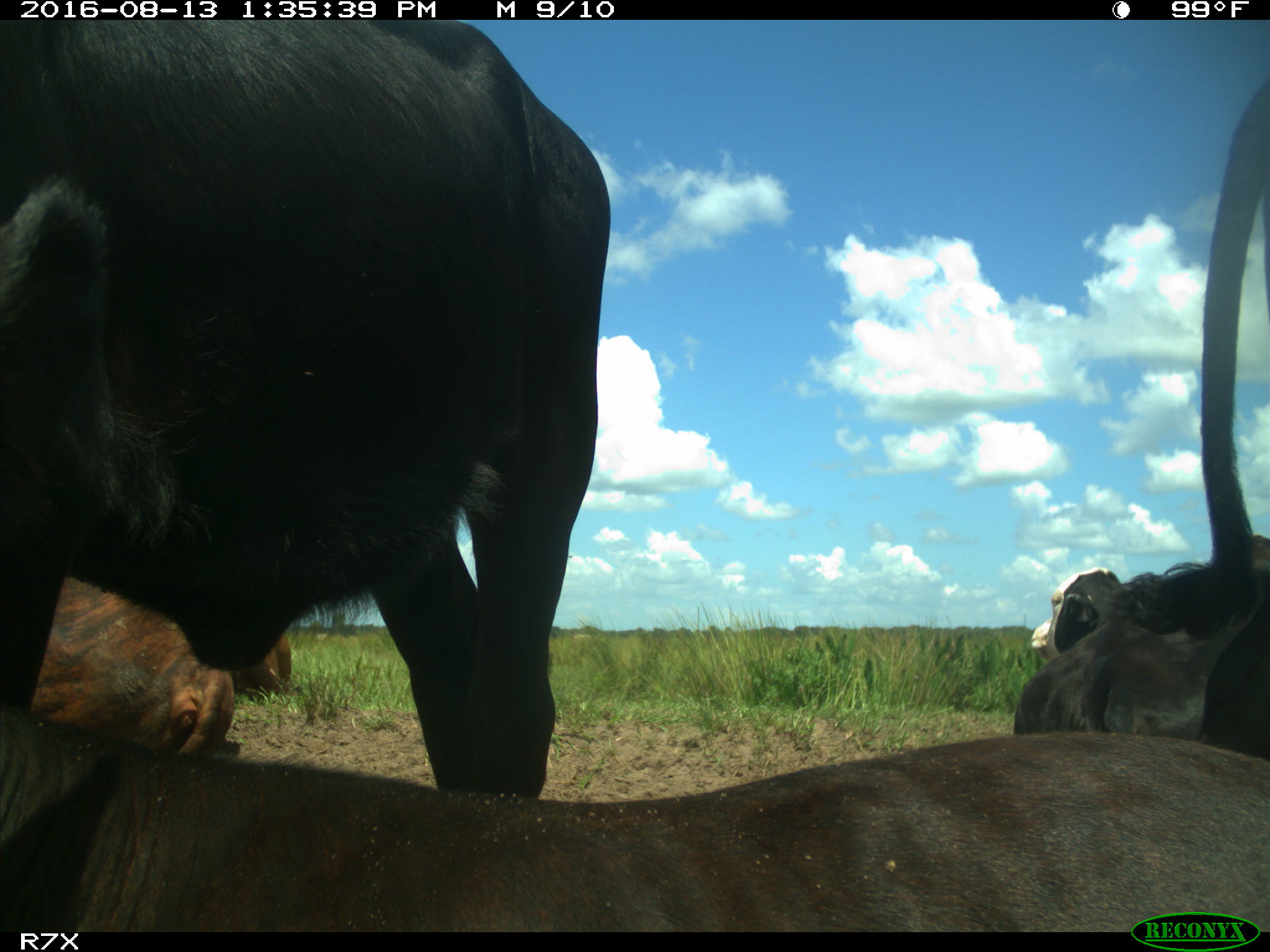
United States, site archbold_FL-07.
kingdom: Animalia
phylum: Chordata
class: Mammalia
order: Artiodactyla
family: Bovidae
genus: Bos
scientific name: Bos taurus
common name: domestic cow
Bos taurus (domestic cow).